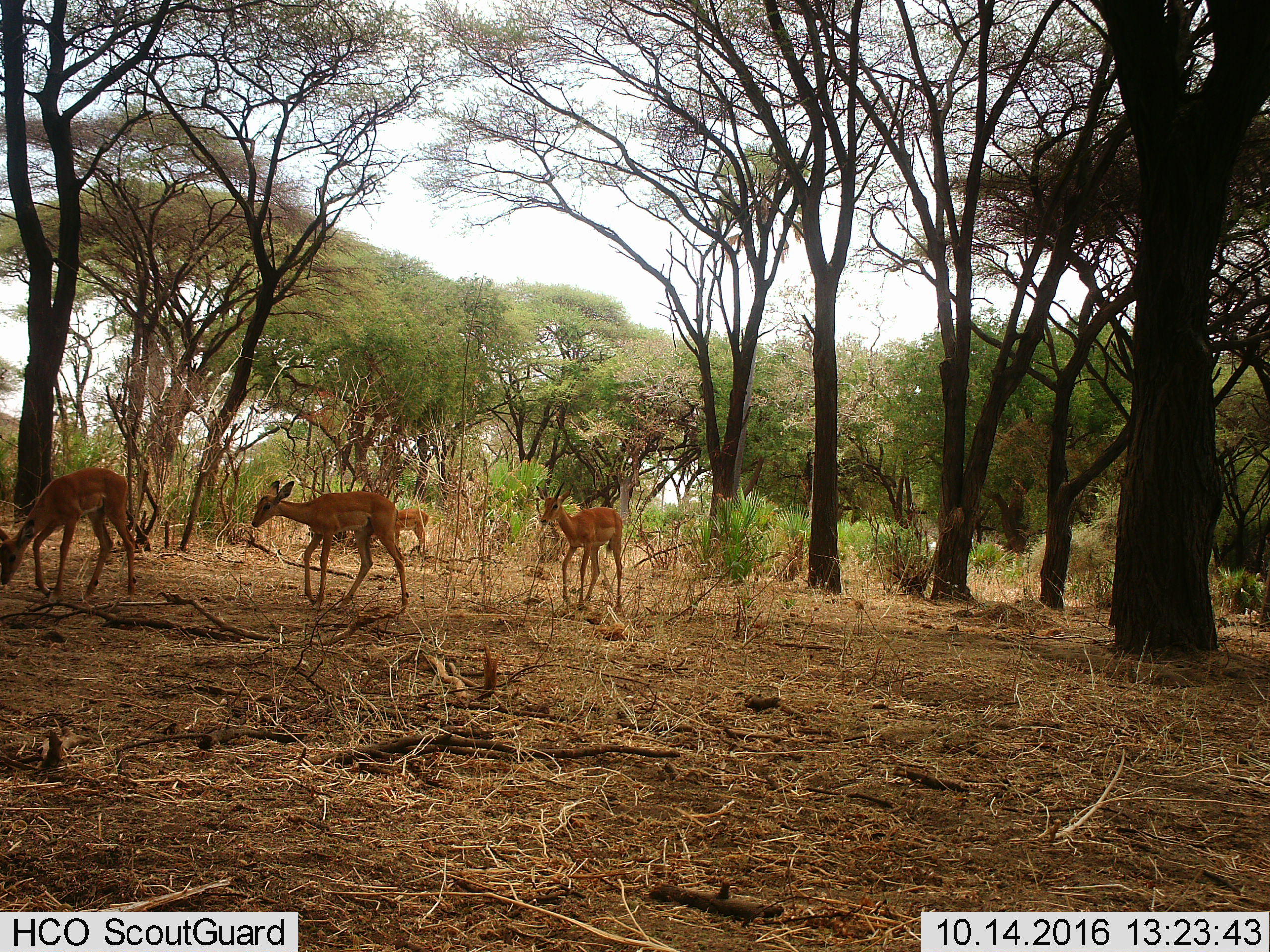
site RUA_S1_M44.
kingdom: Animalia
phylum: Chordata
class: Mammalia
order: Artiodactyla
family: Bovidae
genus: Aepyceros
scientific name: Aepyceros melampus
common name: impala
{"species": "impala (Aepyceros melampus)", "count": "4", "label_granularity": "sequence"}